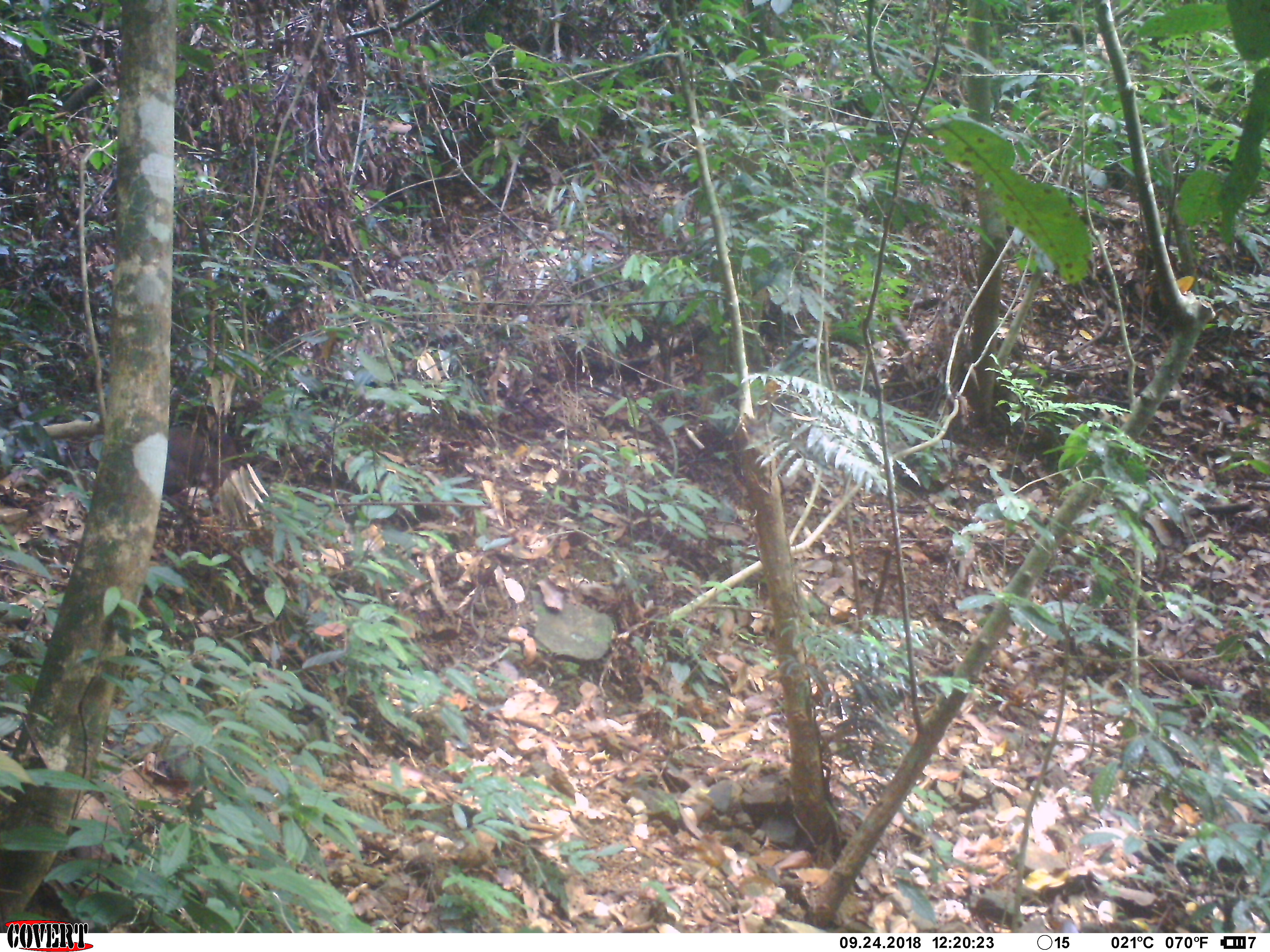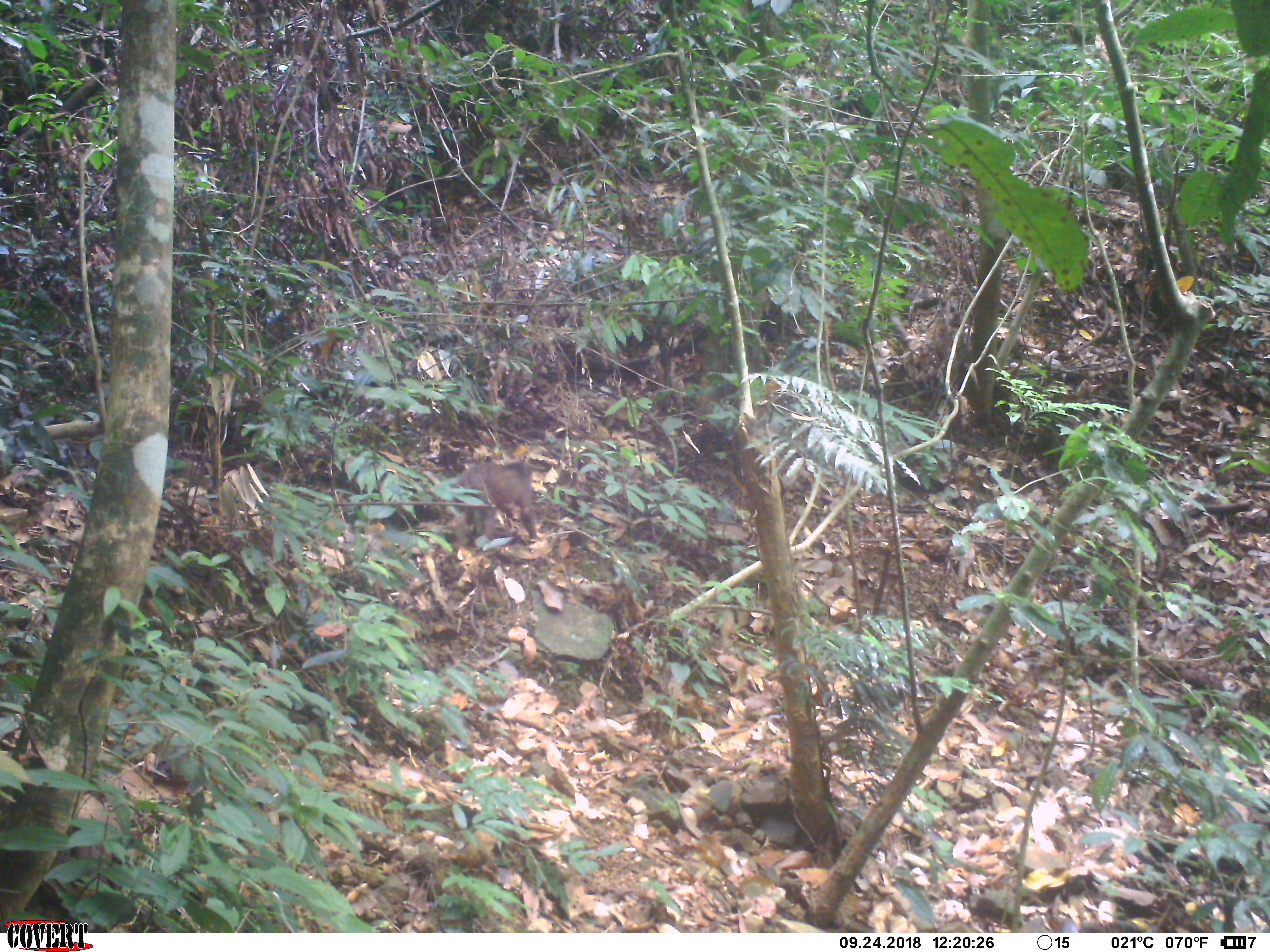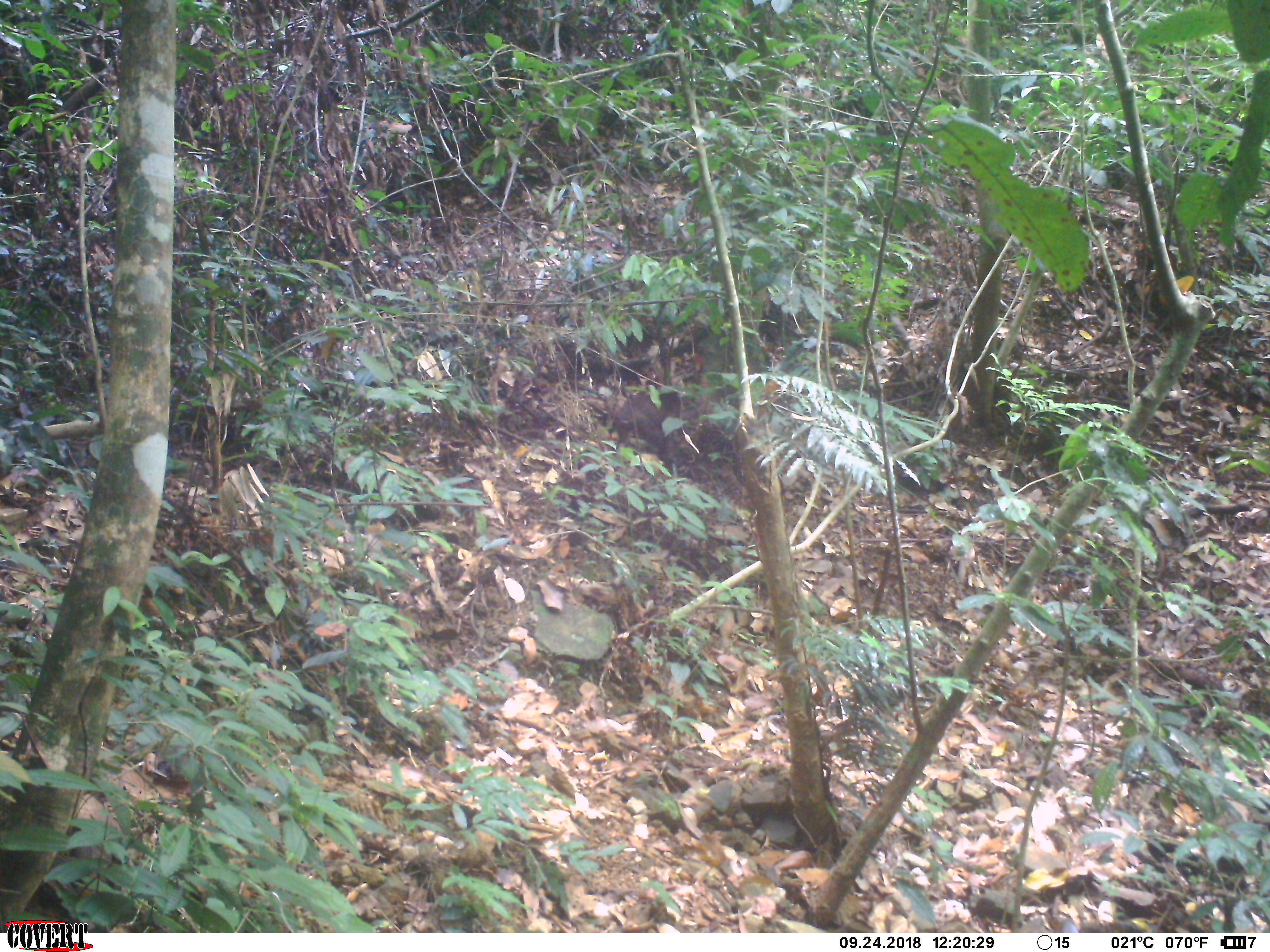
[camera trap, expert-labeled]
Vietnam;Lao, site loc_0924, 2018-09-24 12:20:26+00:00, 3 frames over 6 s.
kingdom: Animalia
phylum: Chordata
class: Mammalia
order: Primates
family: Cercopithecidae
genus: Macaca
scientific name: Macaca arctoides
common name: stump-tailed macaque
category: stump tailed macaque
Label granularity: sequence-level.